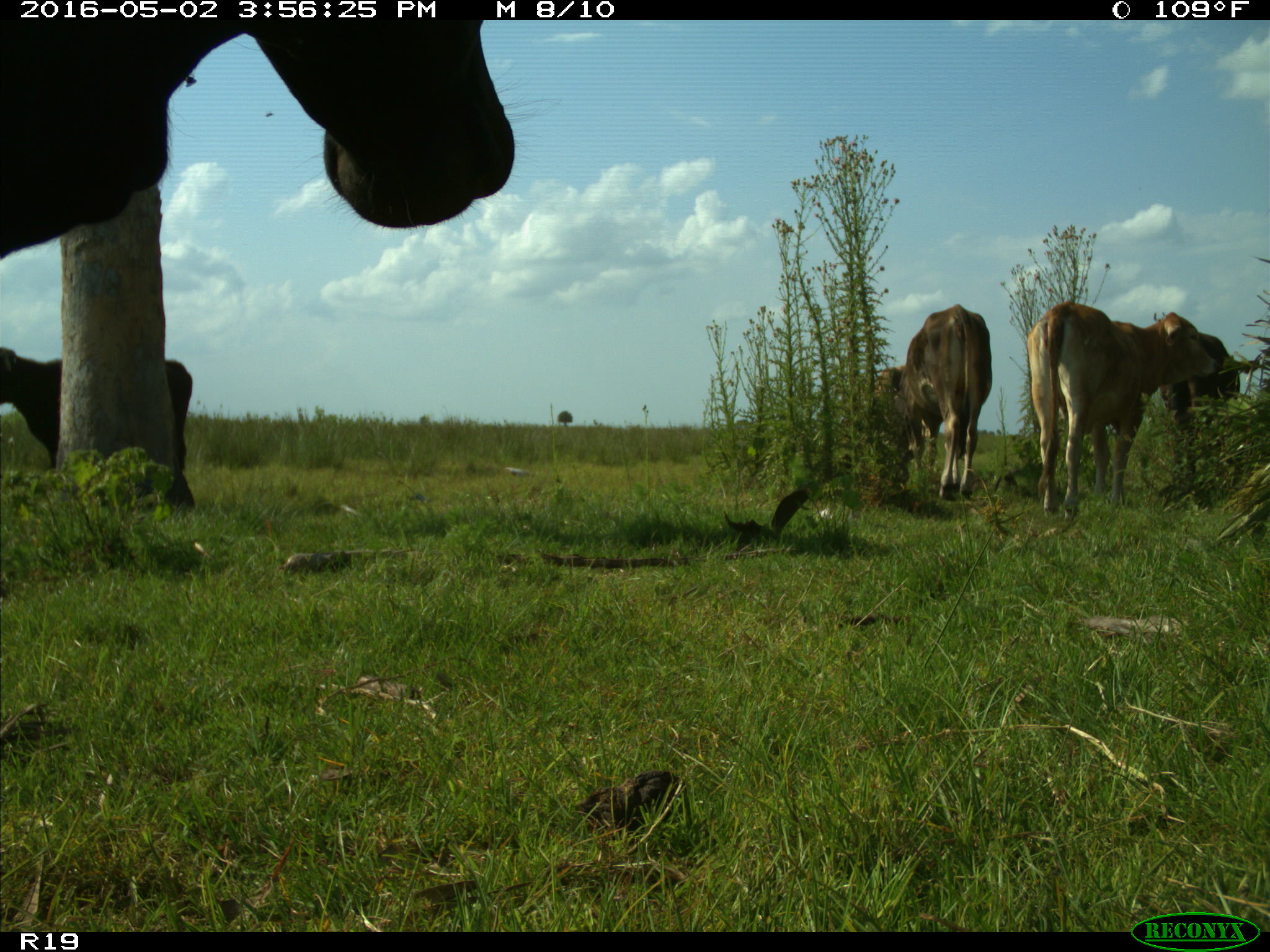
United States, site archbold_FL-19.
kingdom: Animalia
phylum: Chordata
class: Mammalia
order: Artiodactyla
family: Bovidae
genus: Bos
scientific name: Bos taurus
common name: domestic cow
Bos taurus (domestic cow).